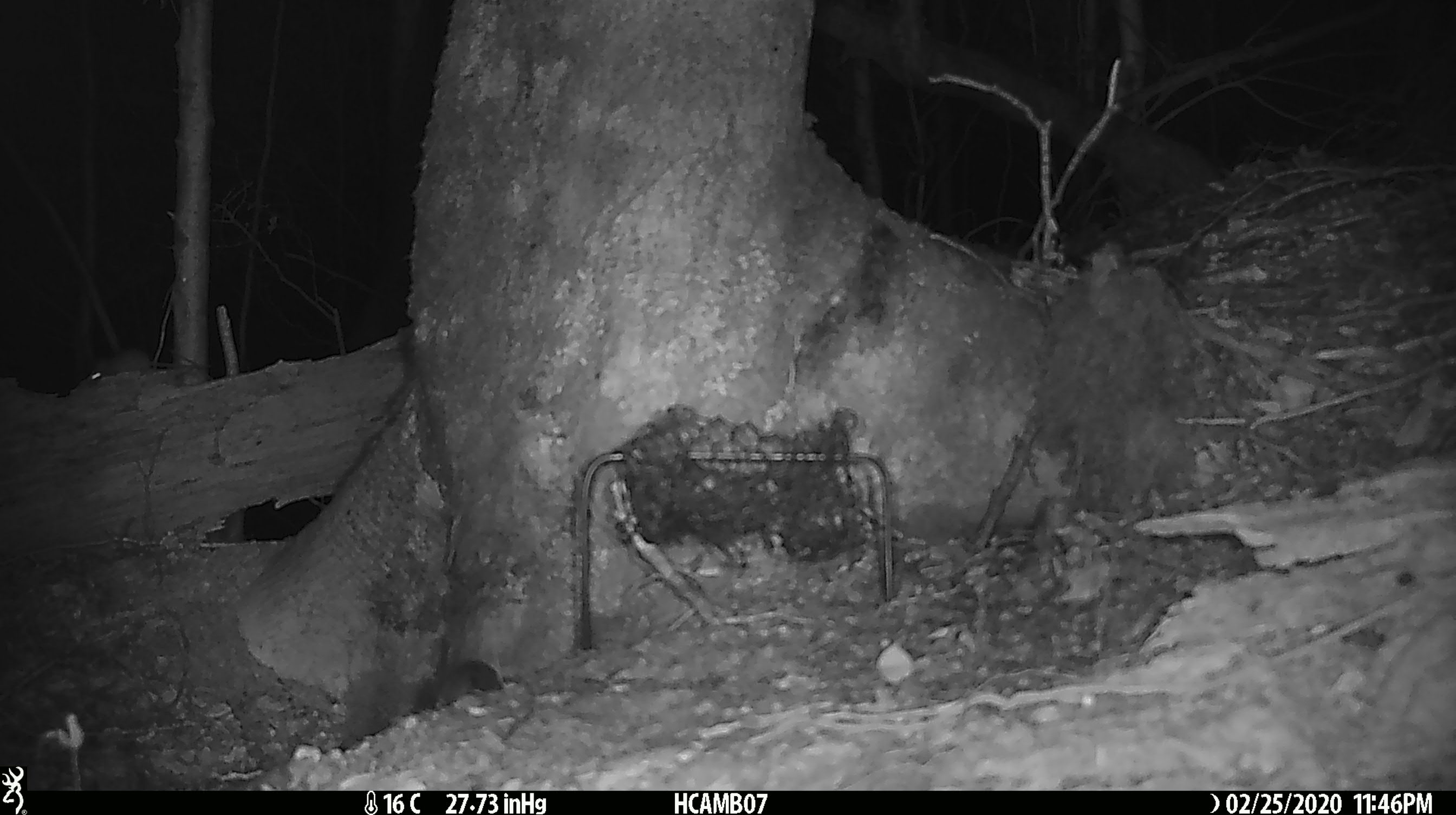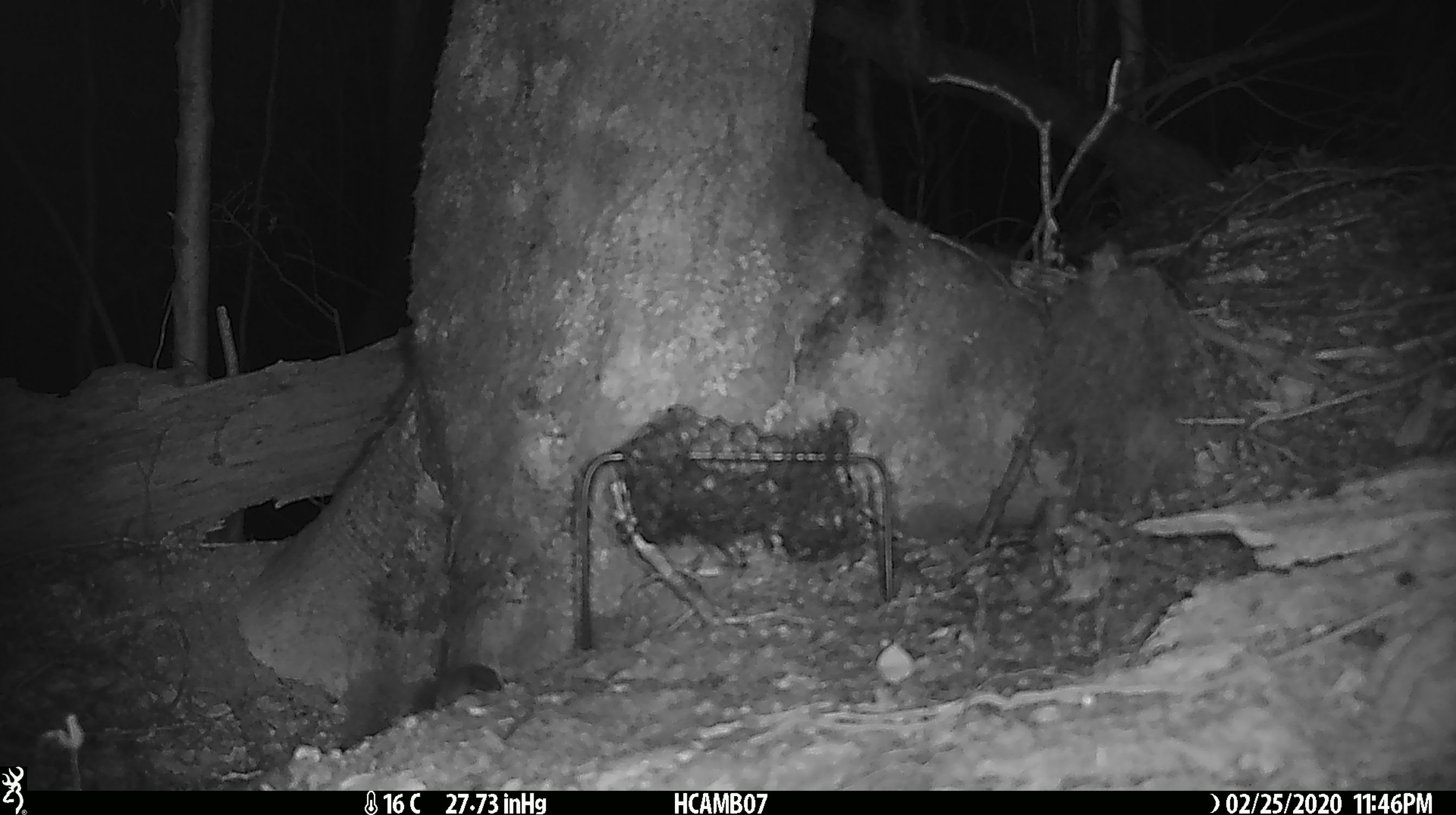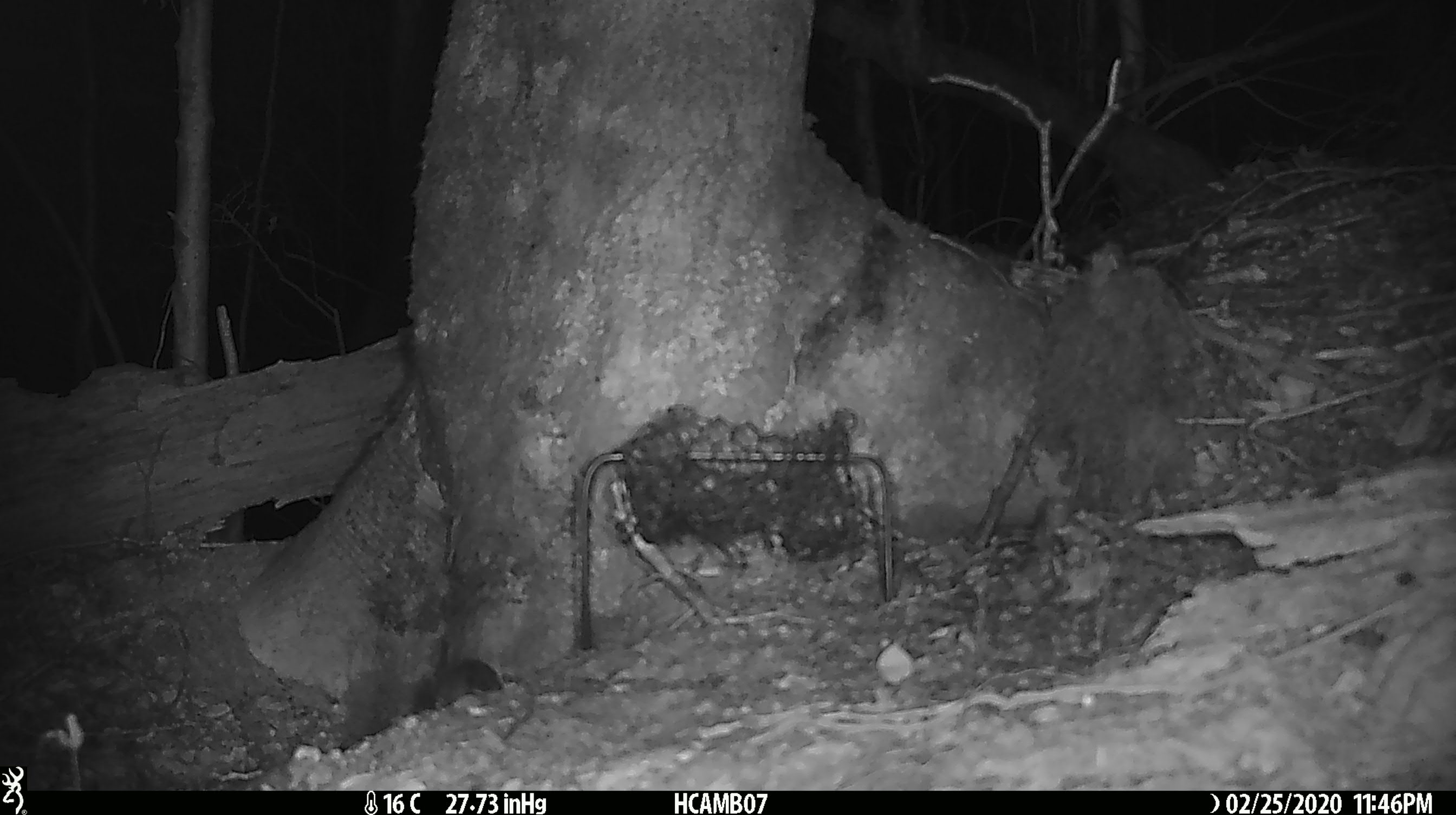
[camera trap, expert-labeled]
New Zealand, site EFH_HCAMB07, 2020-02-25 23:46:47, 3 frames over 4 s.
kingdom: Animalia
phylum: Chordata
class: Mammalia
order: Rodentia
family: Muridae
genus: Mus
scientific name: Mus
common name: mouse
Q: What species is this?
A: Mouse (Mus).